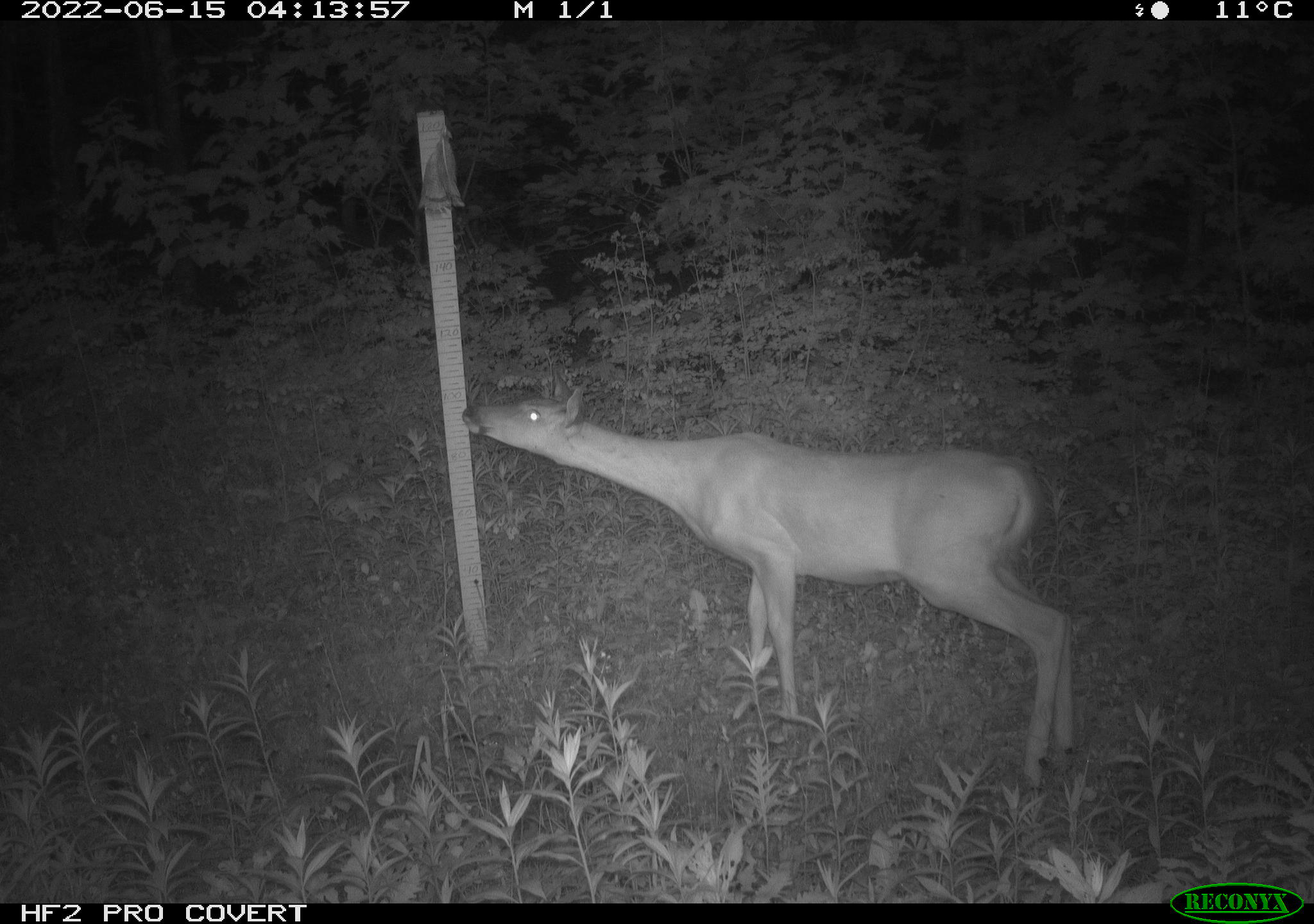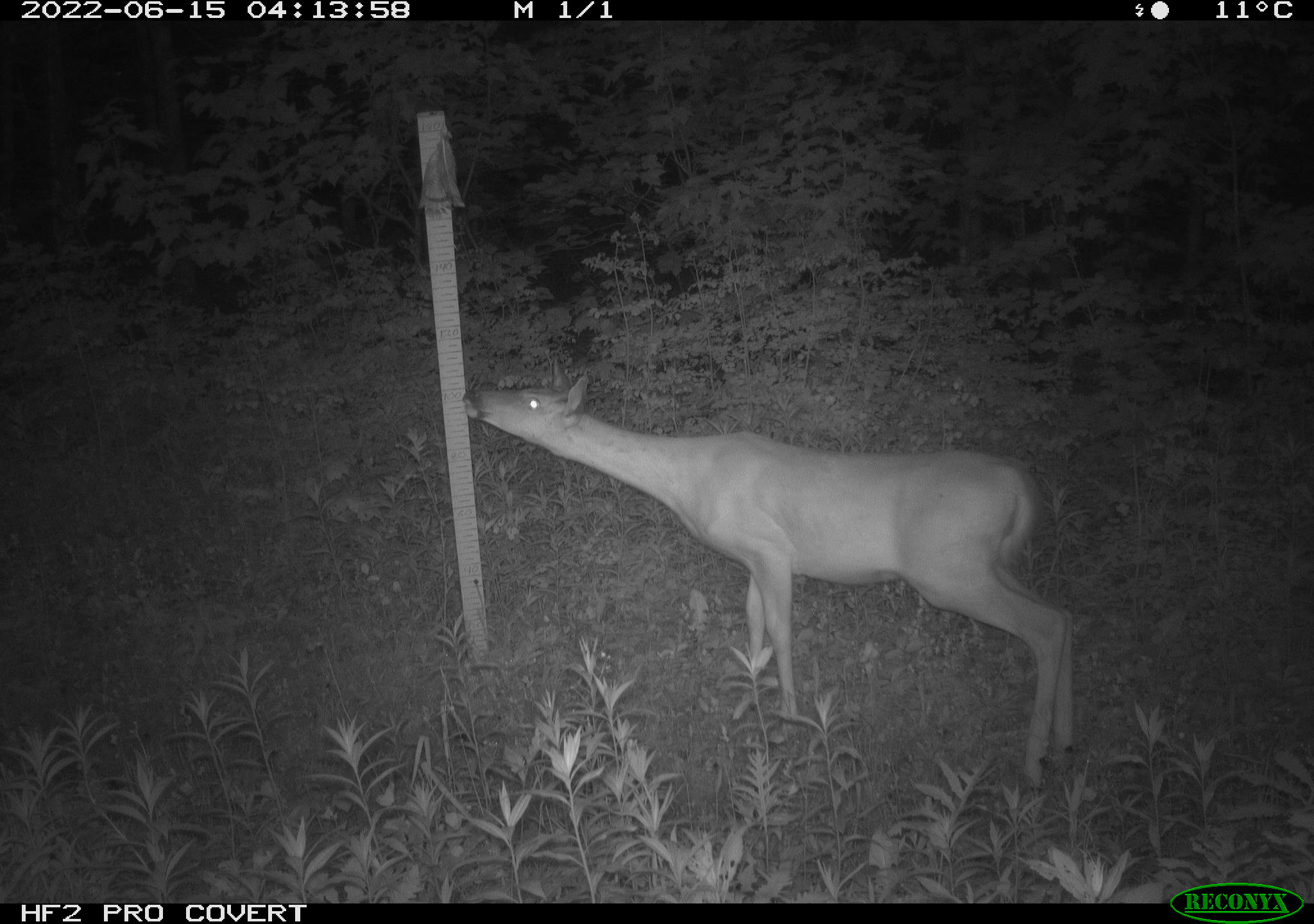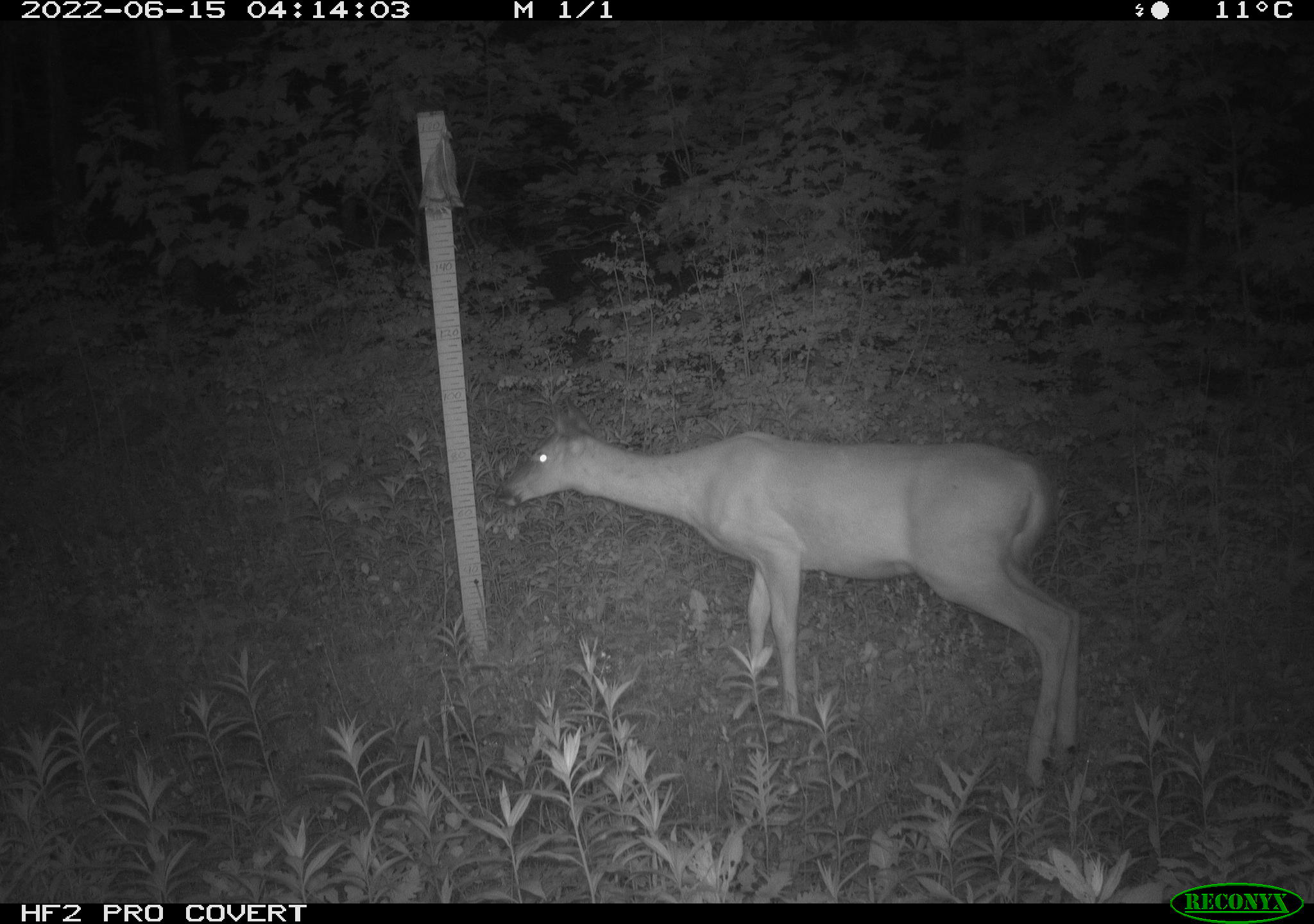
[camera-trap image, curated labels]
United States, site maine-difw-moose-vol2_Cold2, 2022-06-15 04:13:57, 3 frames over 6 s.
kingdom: Animalia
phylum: Chordata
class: Mammalia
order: Artiodactyla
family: Cervidae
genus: Odocoileus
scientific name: Odocoileus virginianus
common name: white-tailed deer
White-tailed deer (Odocoileus virginianus).